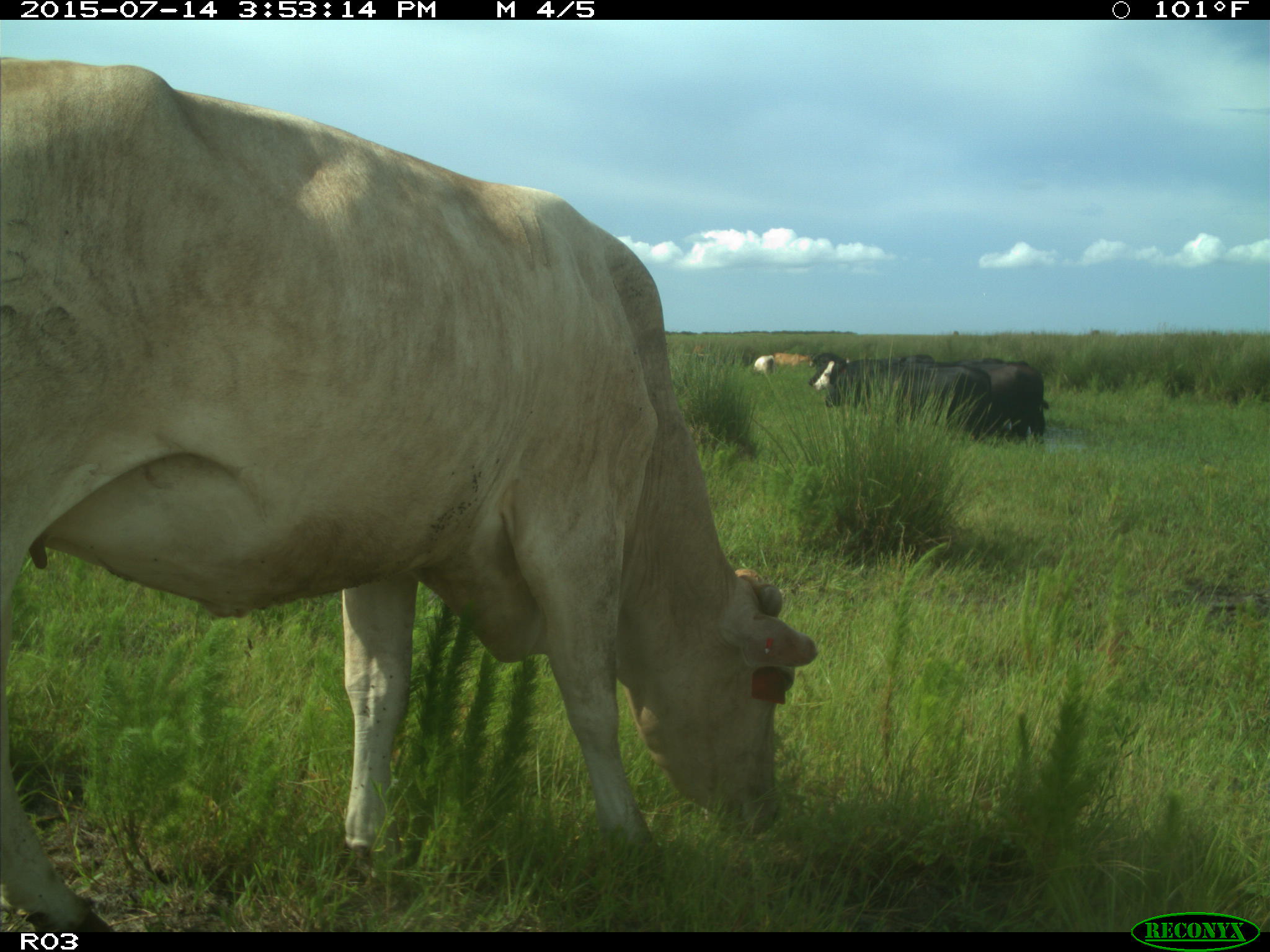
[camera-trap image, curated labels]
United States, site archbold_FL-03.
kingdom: Animalia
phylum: Chordata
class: Mammalia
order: Artiodactyla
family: Bovidae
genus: Bos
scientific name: Bos taurus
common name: domestic cow